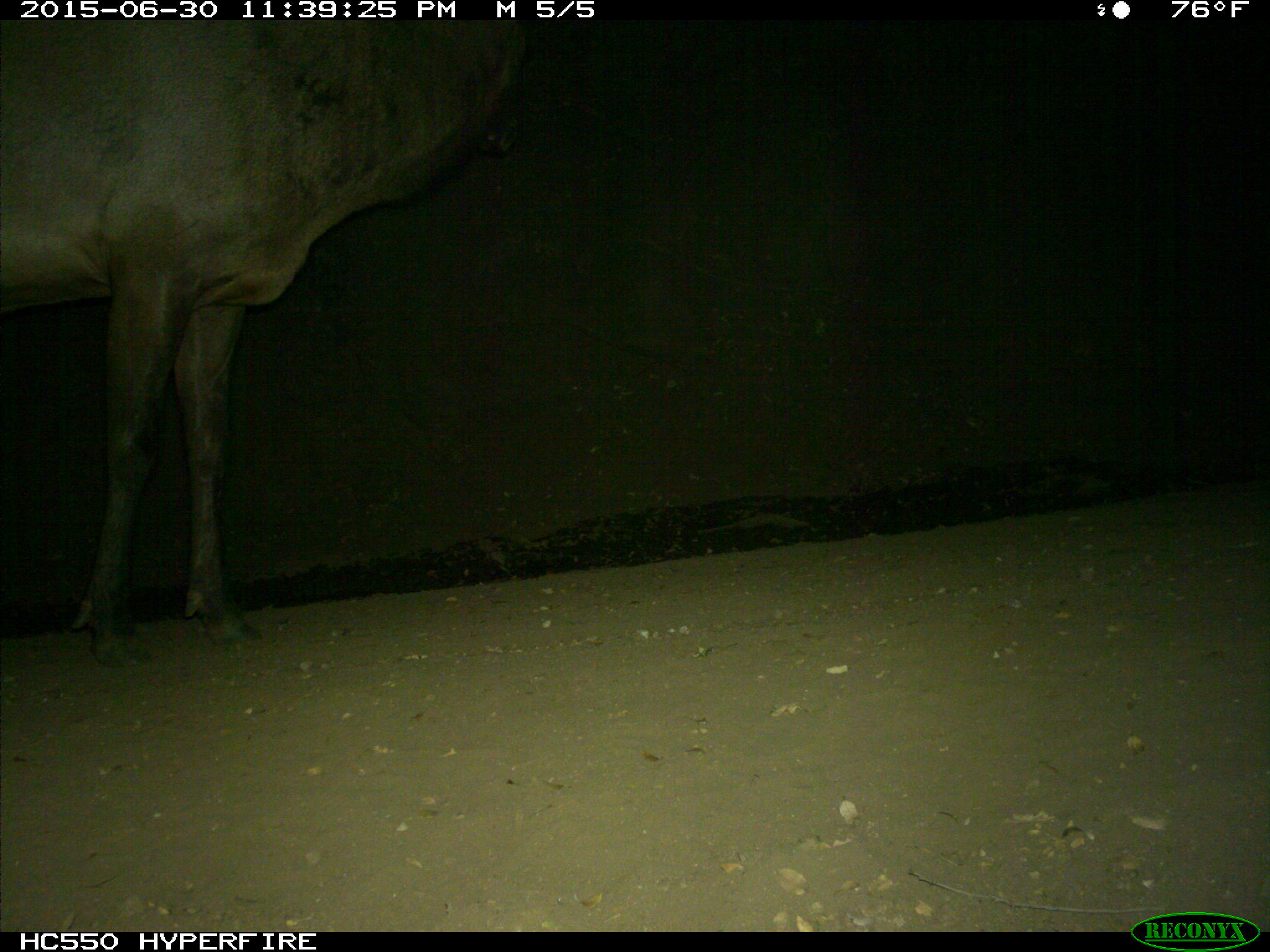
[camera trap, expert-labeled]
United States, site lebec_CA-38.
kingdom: Animalia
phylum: Chordata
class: Mammalia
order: Artiodactyla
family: Cervidae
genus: Cervus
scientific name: Cervus canadensis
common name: elk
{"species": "Cervus canadensis (elk)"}